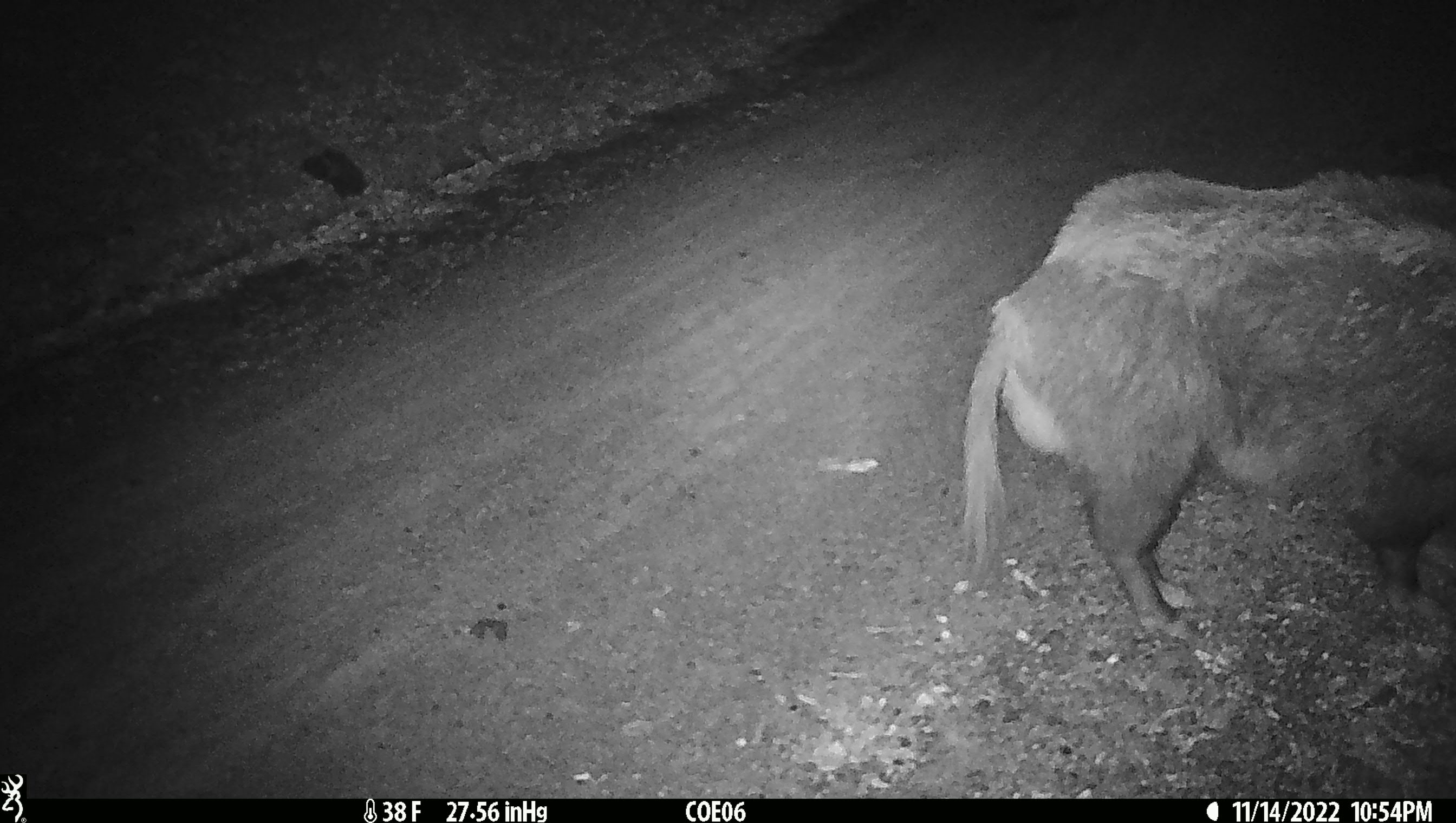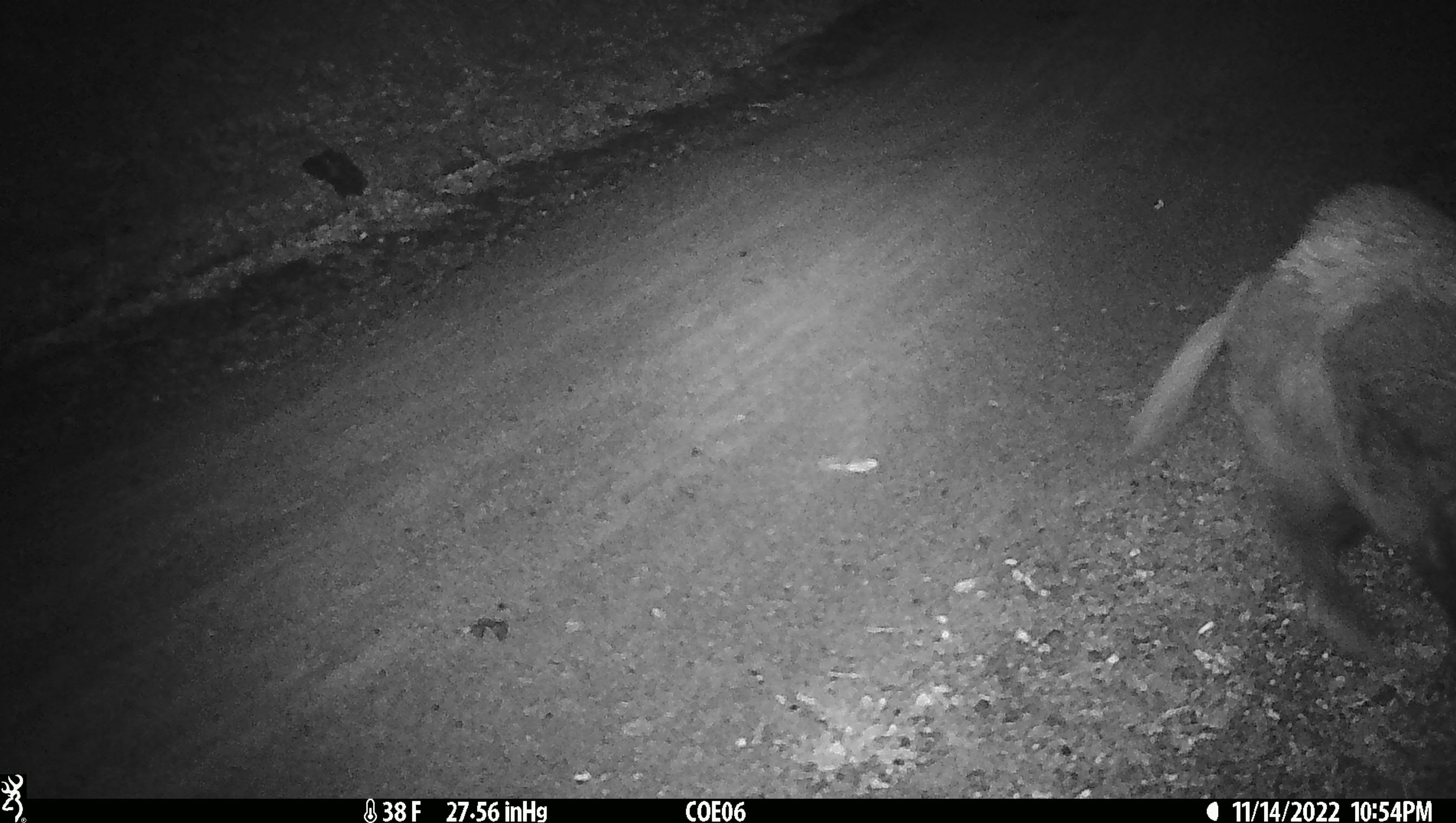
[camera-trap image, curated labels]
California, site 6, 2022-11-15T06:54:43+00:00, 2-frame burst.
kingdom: Animalia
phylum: Chordata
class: Mammalia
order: Artiodactyla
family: Suidae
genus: Sus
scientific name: Sus scrofa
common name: wild boar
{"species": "wild boar (Sus scrofa)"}